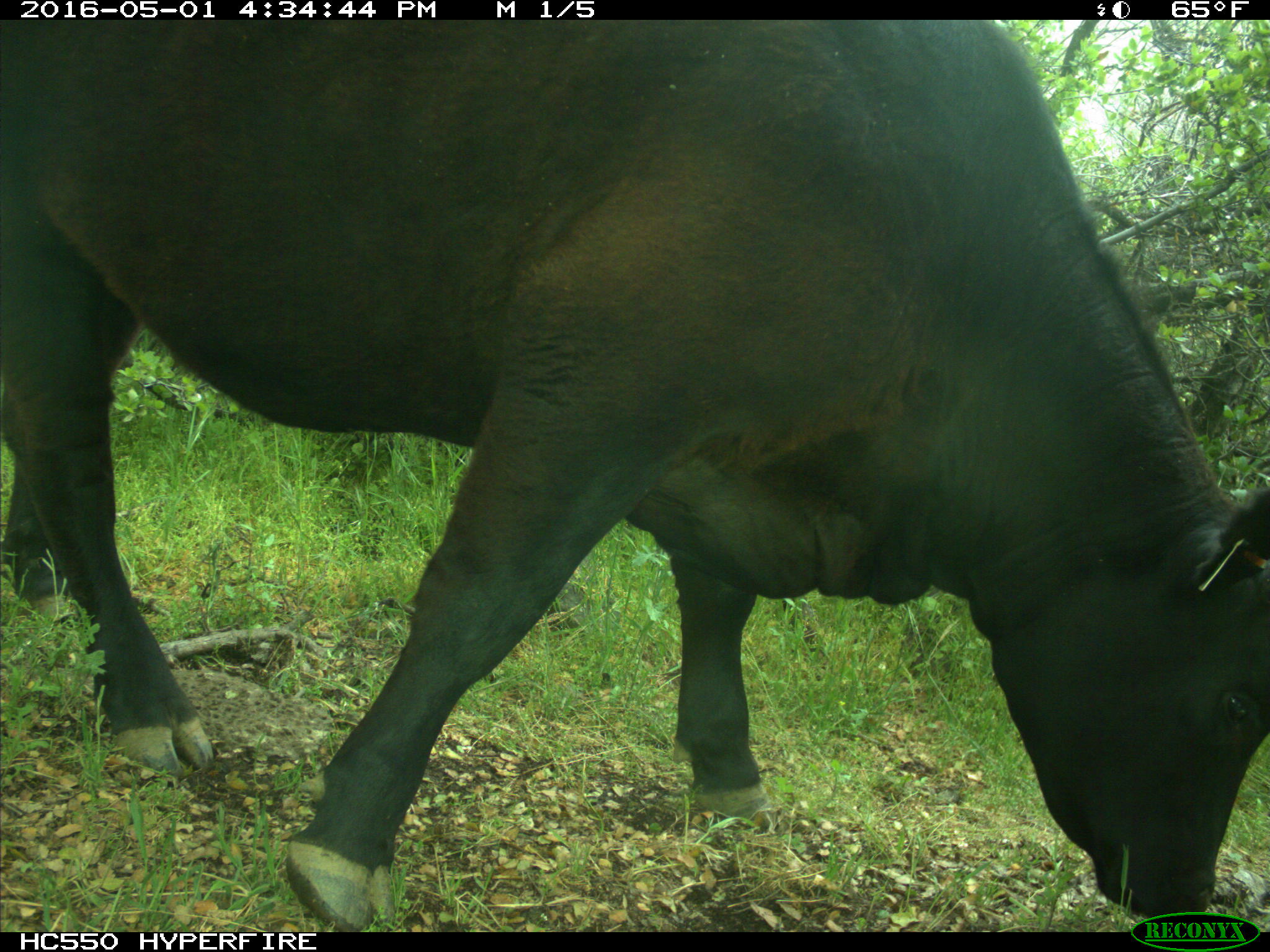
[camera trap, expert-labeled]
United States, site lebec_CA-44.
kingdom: Animalia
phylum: Chordata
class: Mammalia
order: Artiodactyla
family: Bovidae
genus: Bos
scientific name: Bos taurus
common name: domestic cow